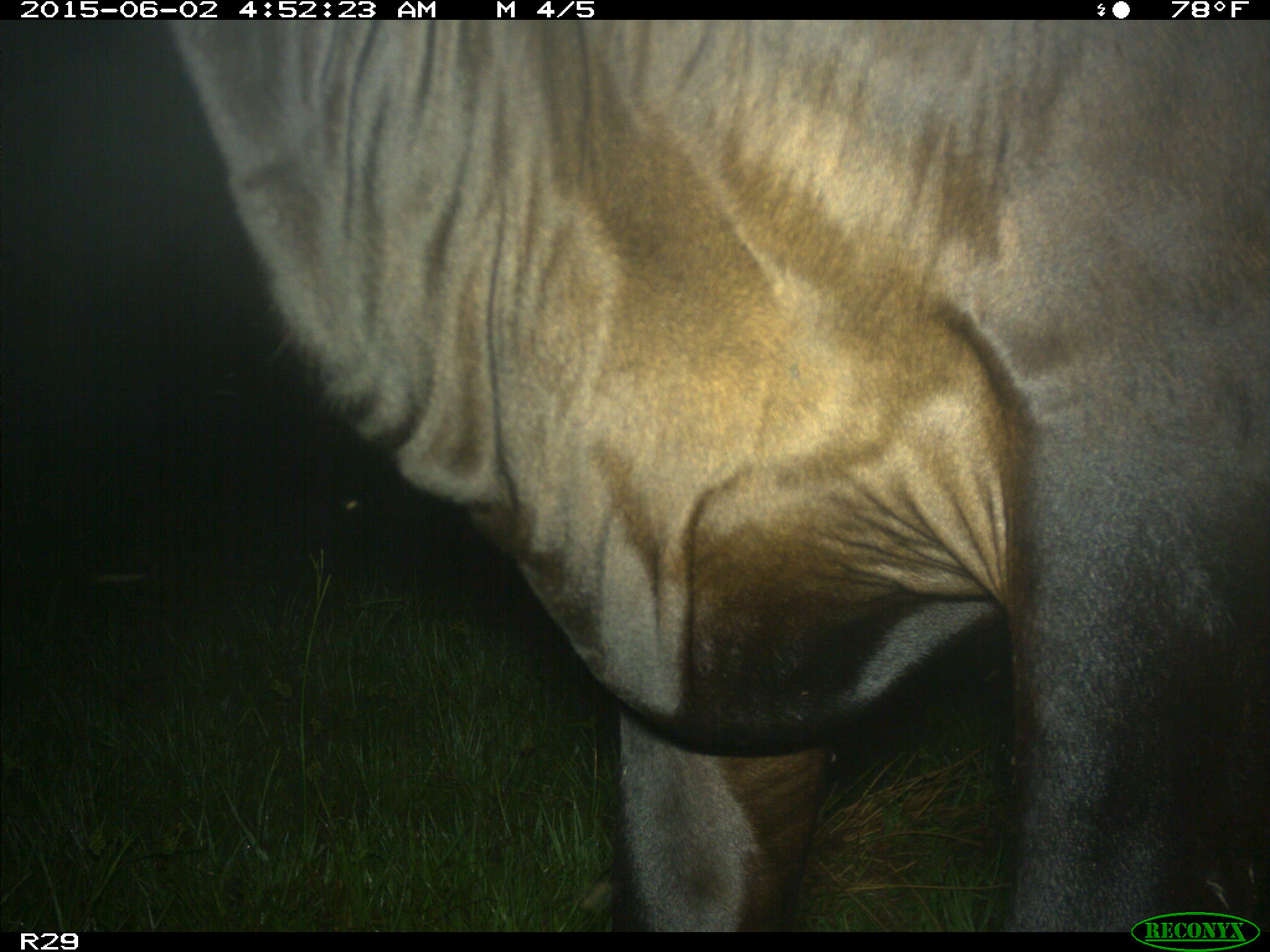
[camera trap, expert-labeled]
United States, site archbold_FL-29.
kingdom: Animalia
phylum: Chordata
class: Mammalia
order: Artiodactyla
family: Bovidae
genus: Bos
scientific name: Bos taurus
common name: domestic cow